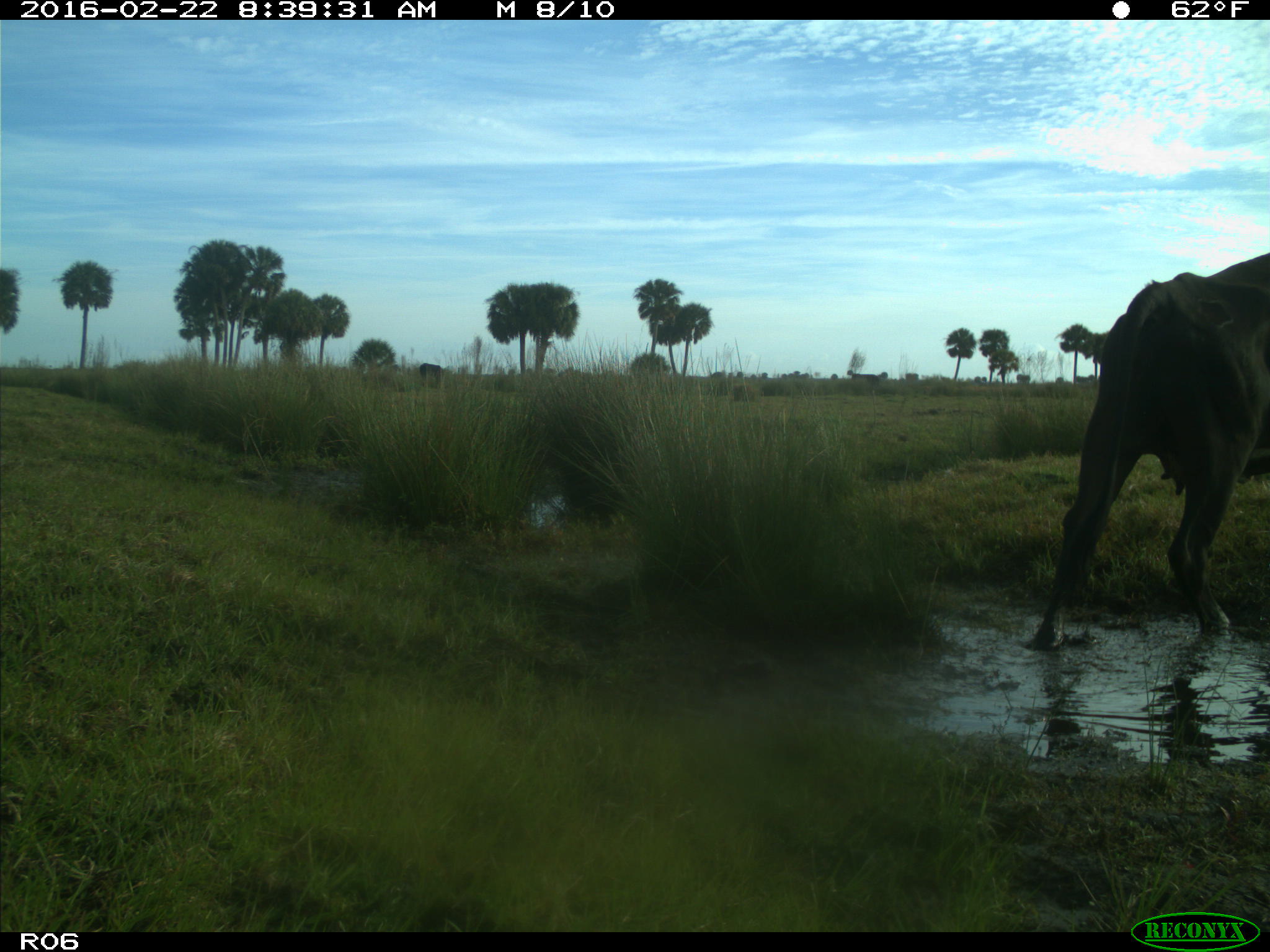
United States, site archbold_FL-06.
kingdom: Animalia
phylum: Chordata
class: Mammalia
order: Artiodactyla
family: Bovidae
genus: Bos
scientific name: Bos taurus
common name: domestic cow